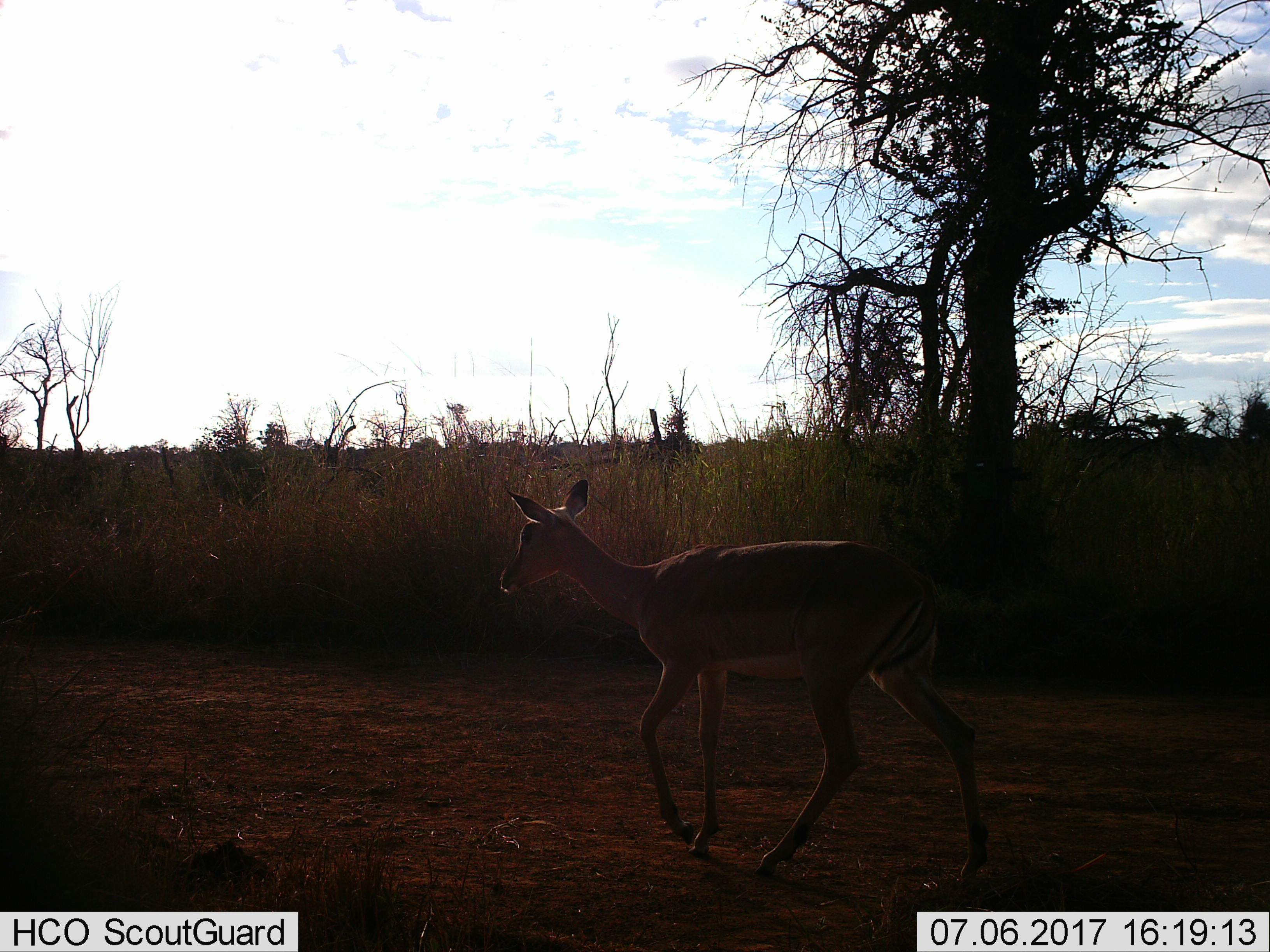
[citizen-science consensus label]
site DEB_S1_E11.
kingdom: Animalia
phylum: Chordata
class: Mammalia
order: Artiodactyla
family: Bovidae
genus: Aepyceros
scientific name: Aepyceros melampus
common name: impala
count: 1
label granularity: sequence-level